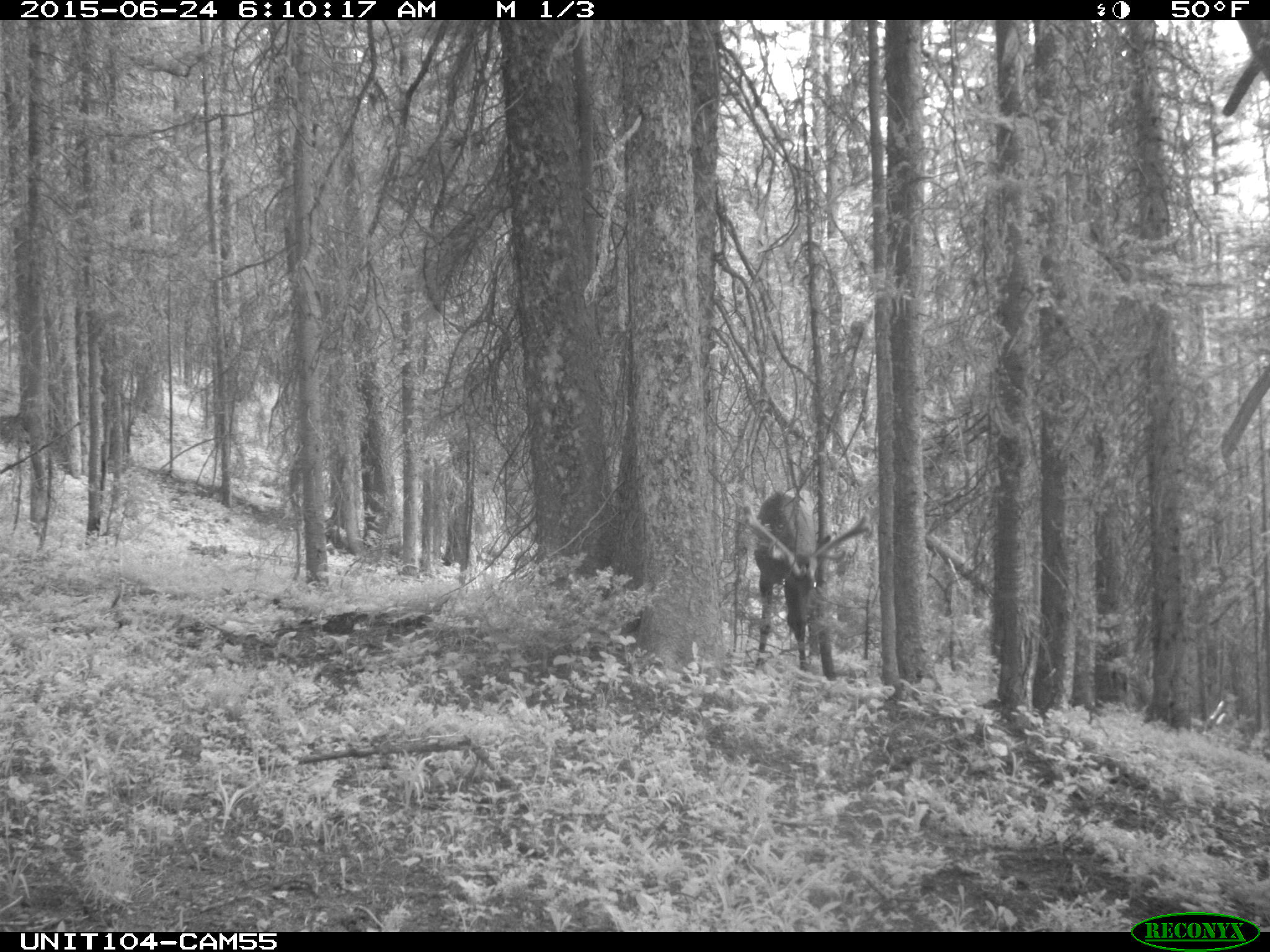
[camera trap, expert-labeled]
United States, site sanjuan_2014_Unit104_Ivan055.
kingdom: Animalia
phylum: Chordata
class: Mammalia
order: Artiodactyla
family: Cervidae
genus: Cervus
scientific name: Cervus elaphus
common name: red deer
Cervus elaphus (red deer).